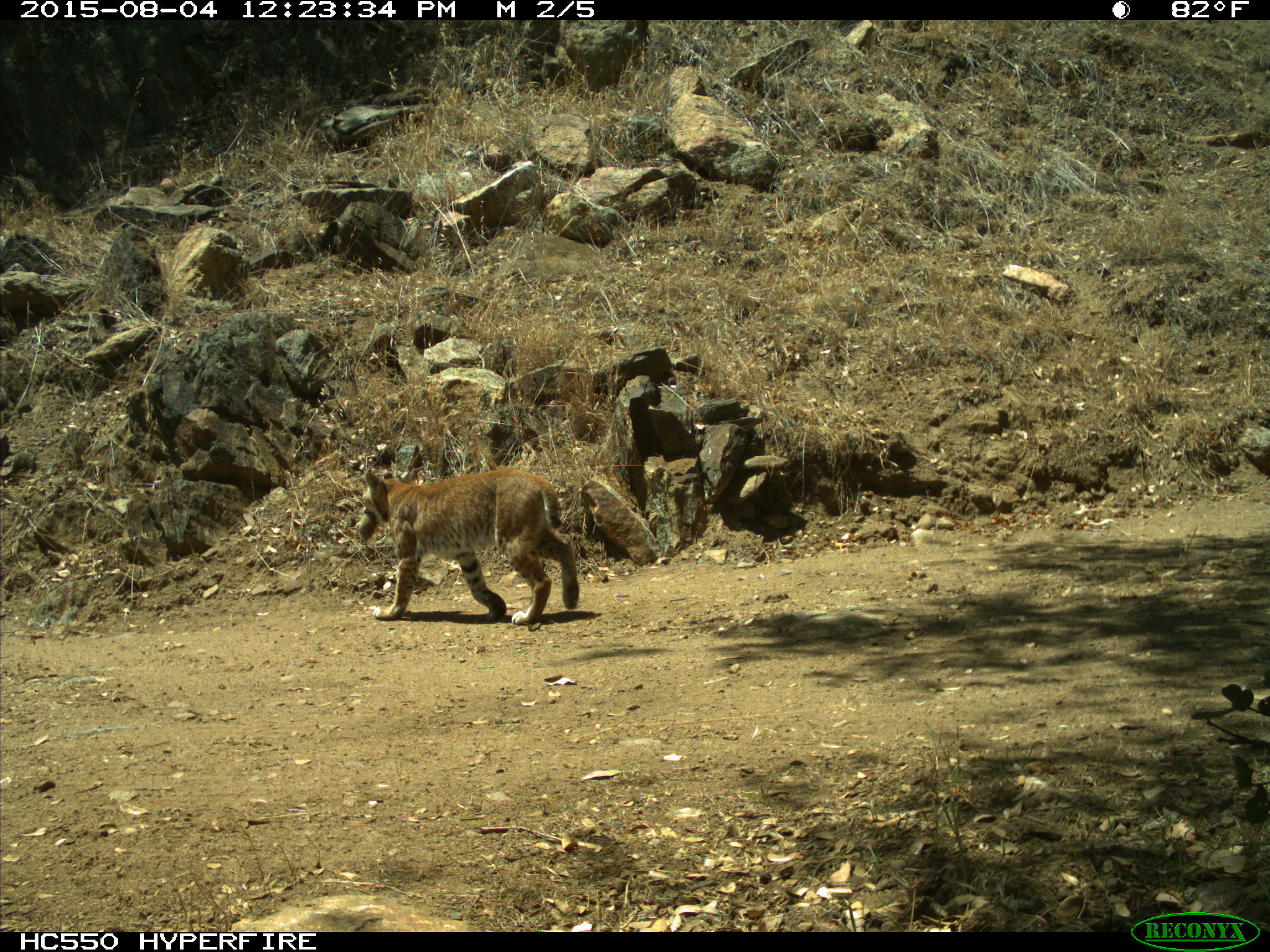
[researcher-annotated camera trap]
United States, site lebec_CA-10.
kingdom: Animalia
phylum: Chordata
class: Mammalia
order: Carnivora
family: Felidae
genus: Lynx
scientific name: Lynx rufus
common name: bobcat